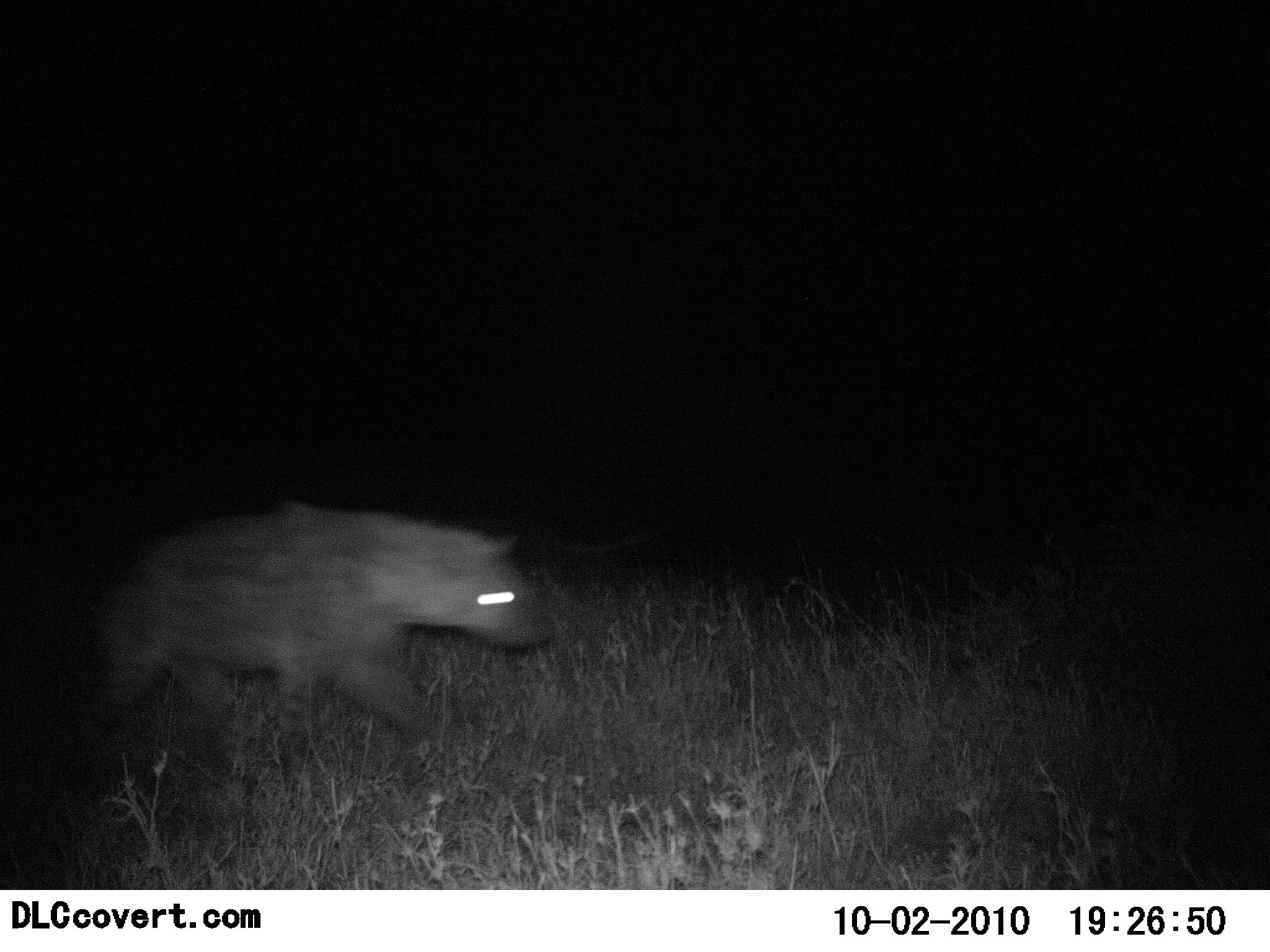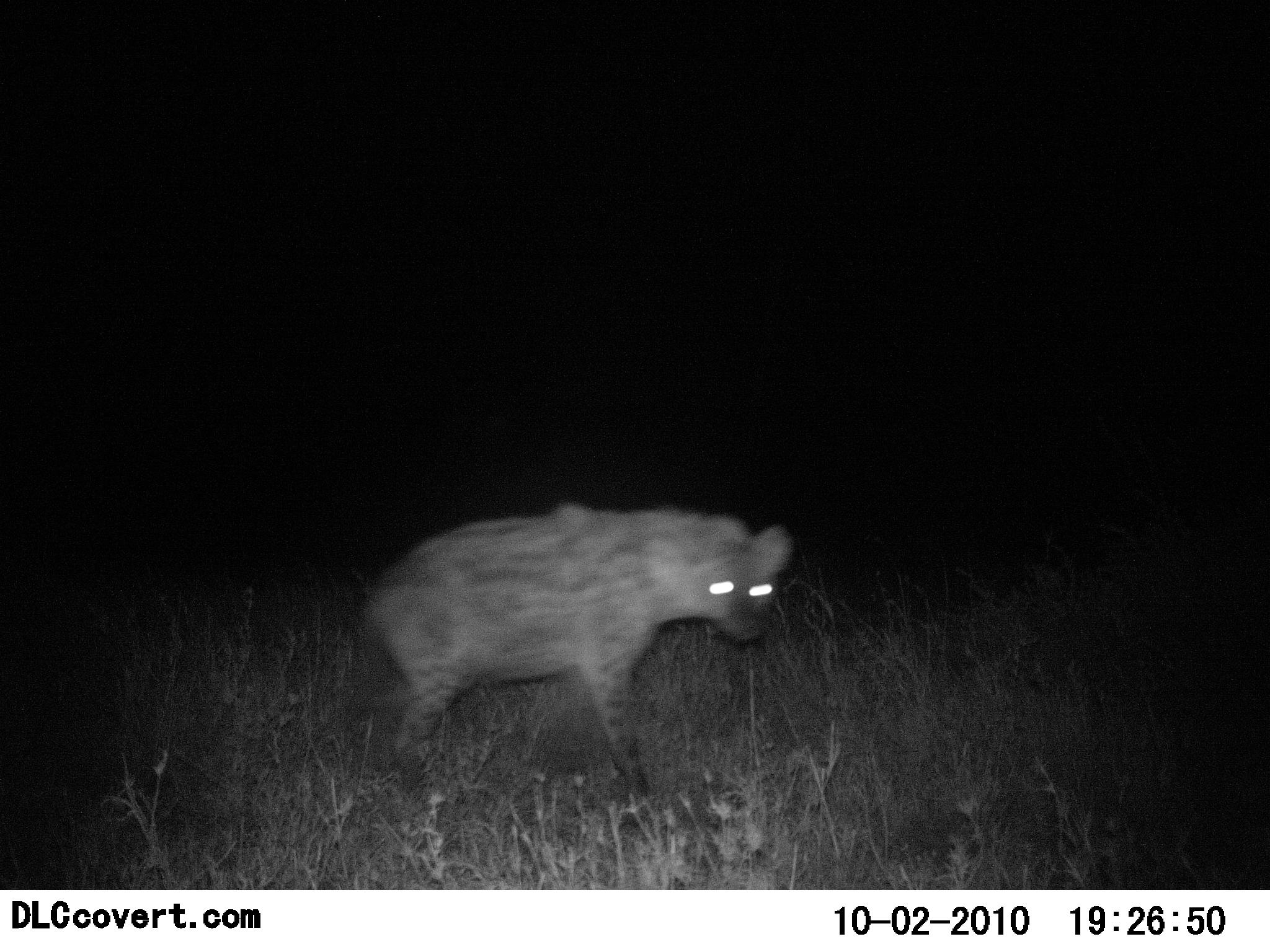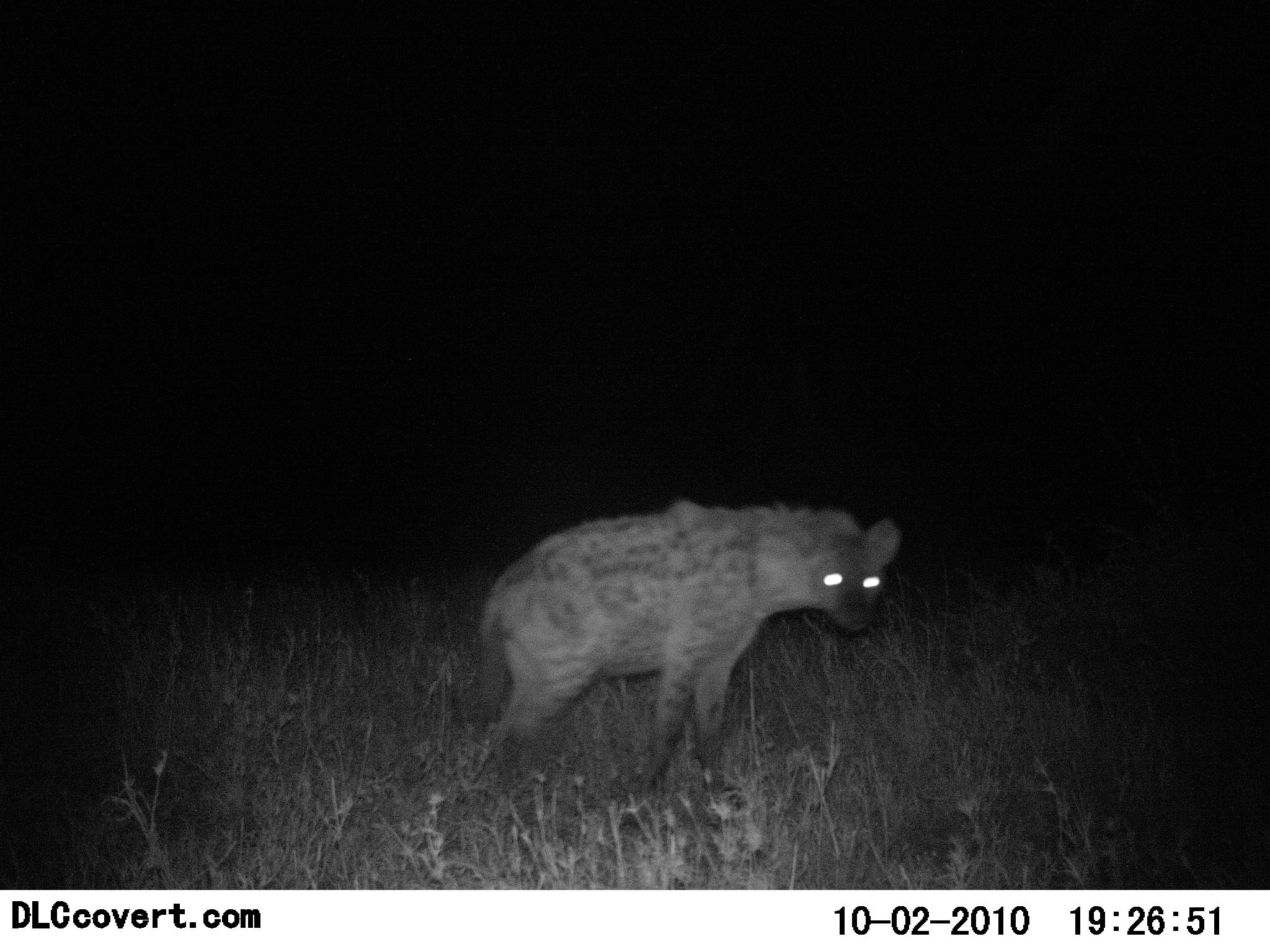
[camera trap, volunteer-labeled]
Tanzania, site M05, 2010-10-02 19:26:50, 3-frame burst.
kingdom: Animalia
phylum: Chordata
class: Mammalia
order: Carnivora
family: Hyaenidae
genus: Crocuta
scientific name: Crocuta crocuta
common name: spotted hyena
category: hyenaspotted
Hyenaspotted (spotted hyena) (Crocuta crocuta), count 1. Behavior (volunteer vote fractions): standing 0%, resting 0%, moving 100%, interacting 0%. Young present (vote fraction): 0%. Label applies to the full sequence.